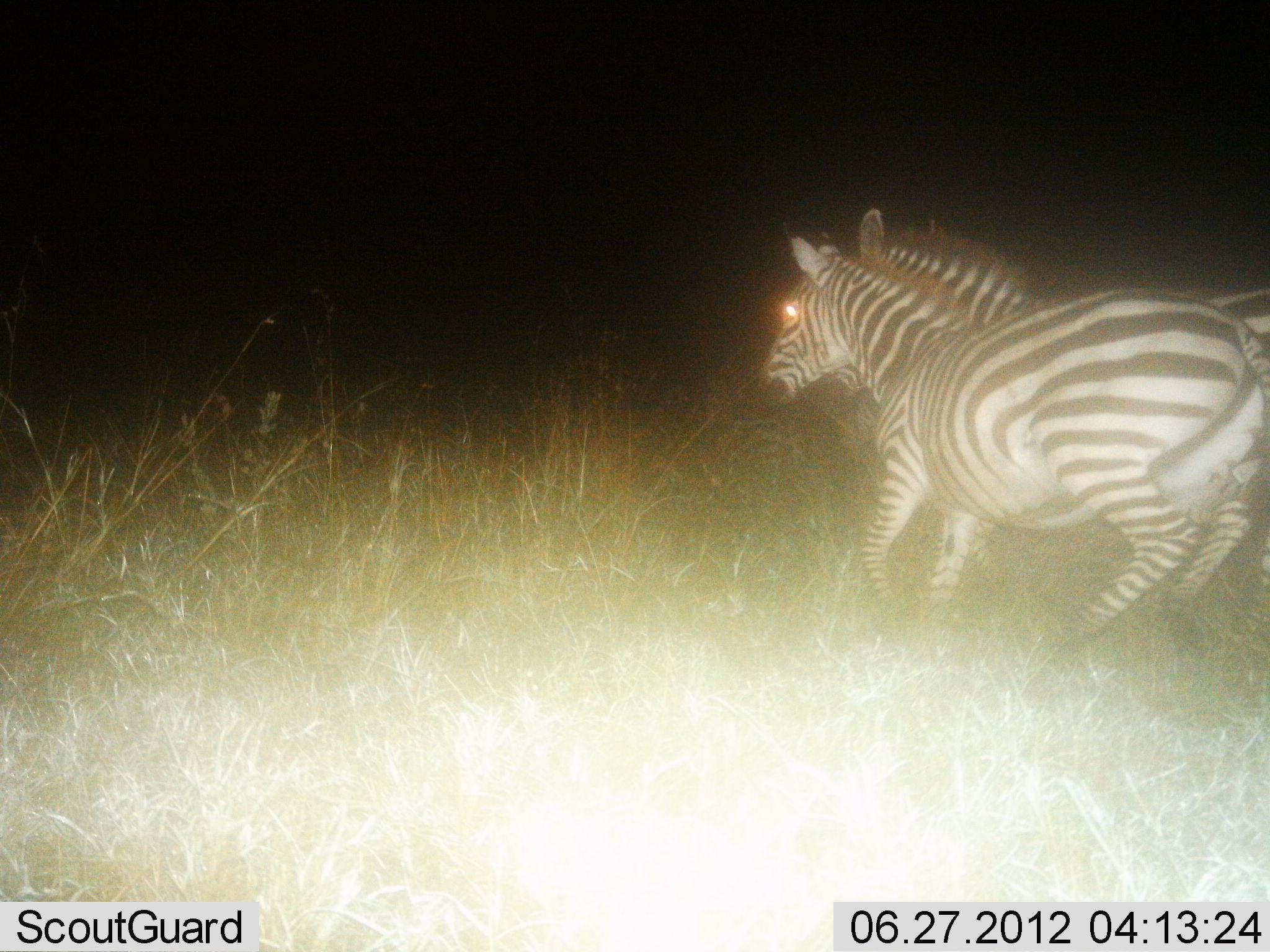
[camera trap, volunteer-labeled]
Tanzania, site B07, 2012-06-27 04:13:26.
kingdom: Animalia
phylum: Chordata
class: Mammalia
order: Perissodactyla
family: Equidae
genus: Equus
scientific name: Equus quagga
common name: plains zebra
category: zebra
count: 2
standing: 10%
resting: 0%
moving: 90%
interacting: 0%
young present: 0%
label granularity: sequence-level